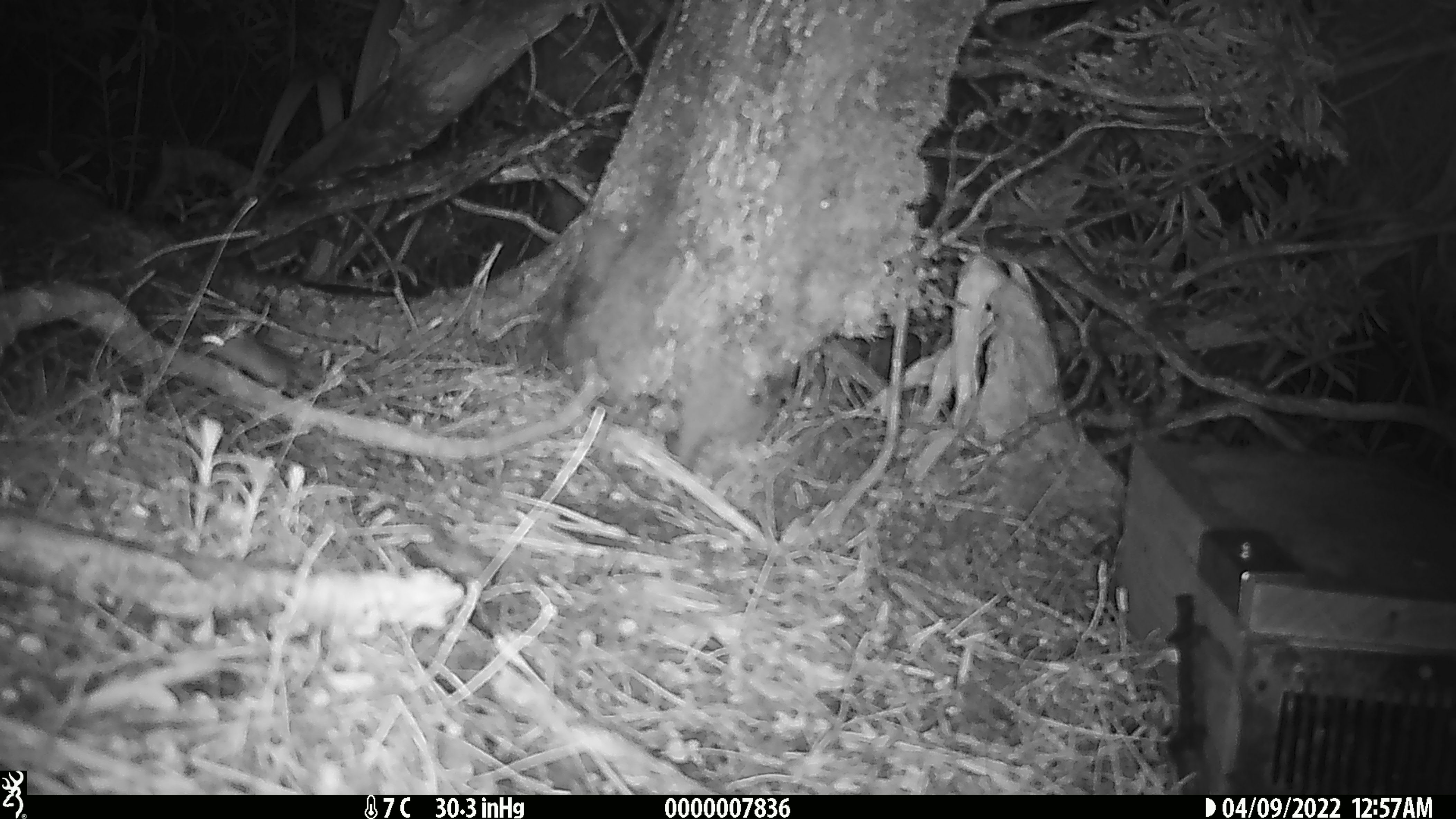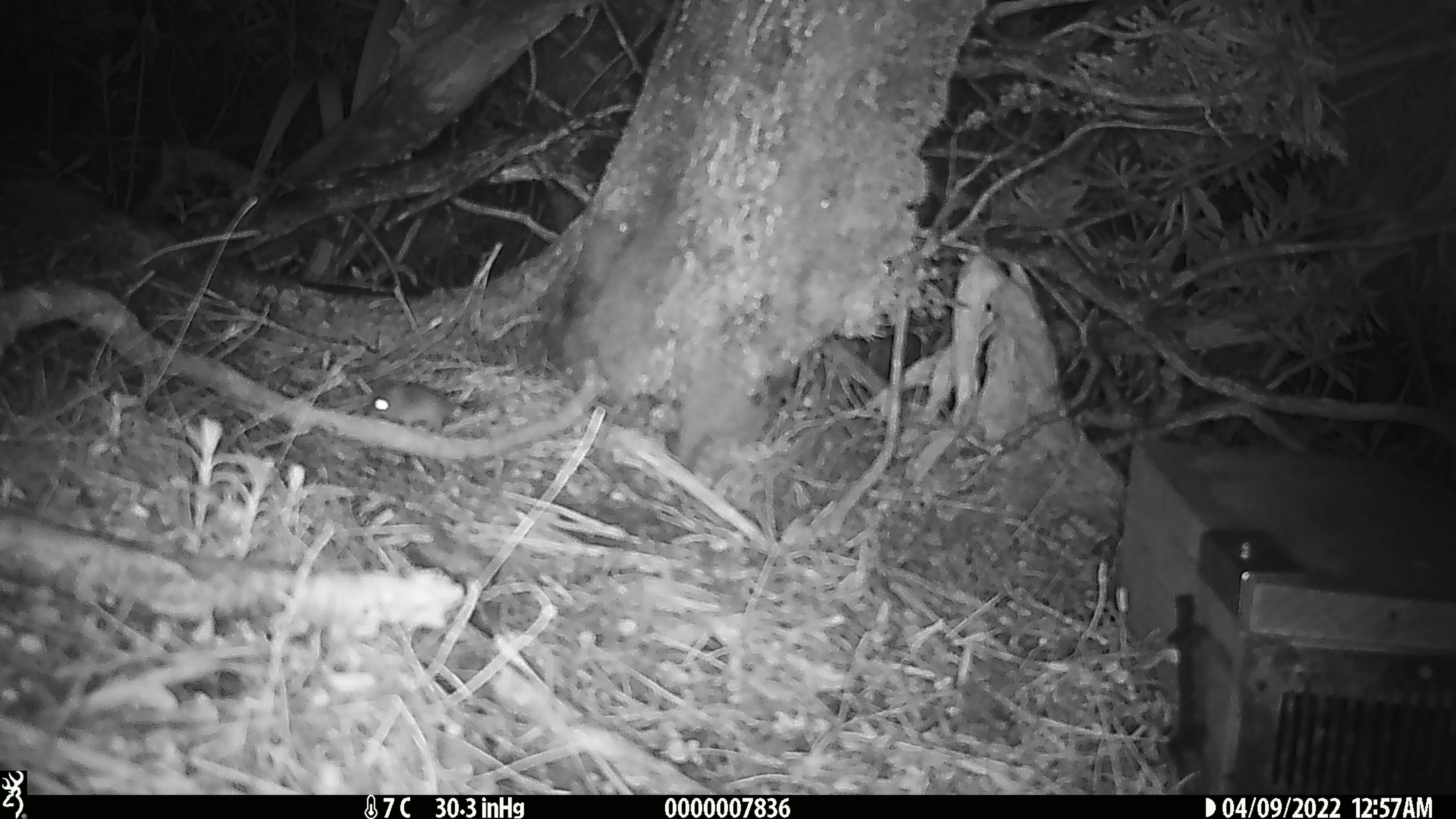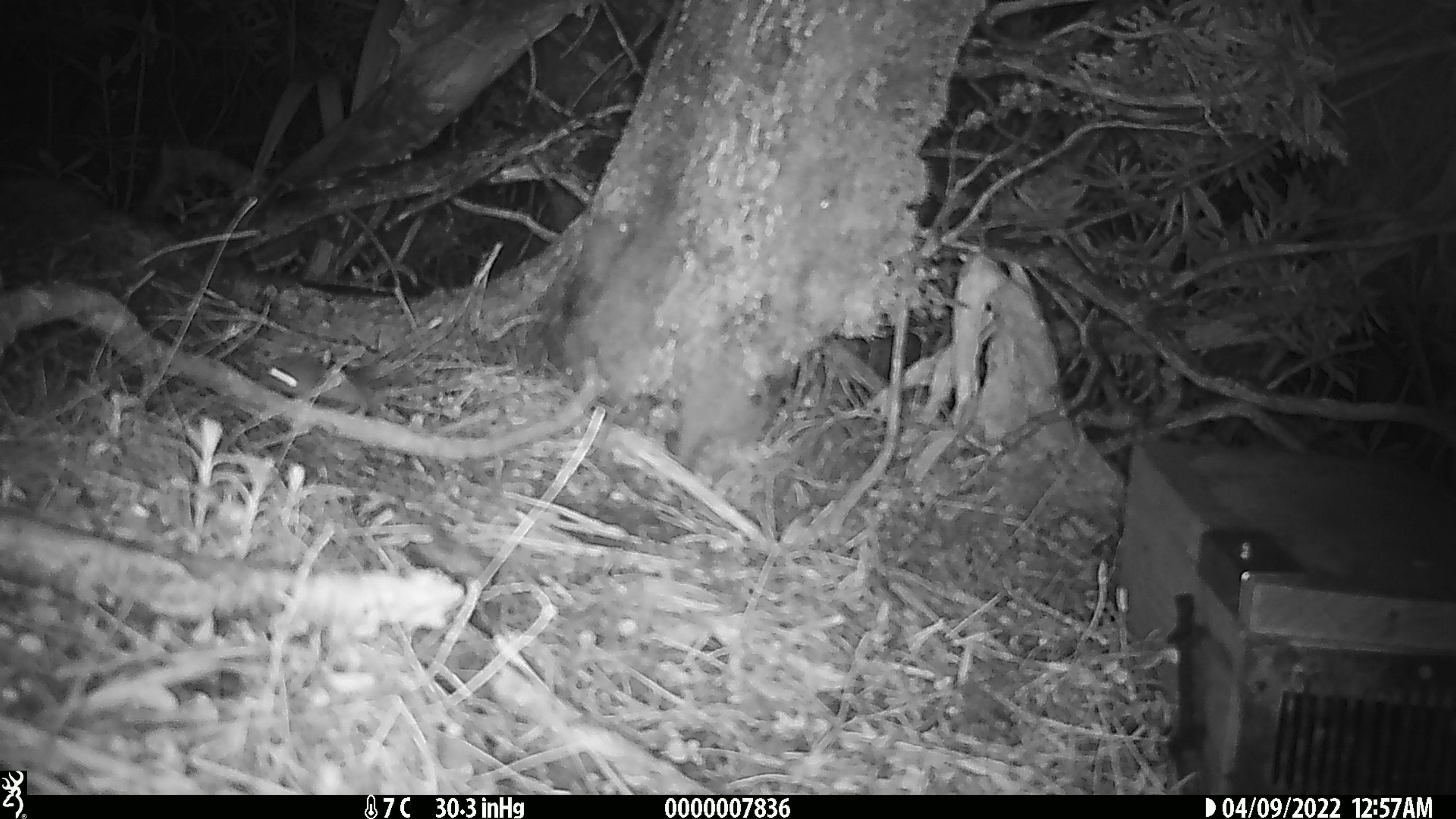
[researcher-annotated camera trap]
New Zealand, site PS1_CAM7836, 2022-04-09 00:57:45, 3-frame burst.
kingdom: Animalia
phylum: Chordata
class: Mammalia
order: Rodentia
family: Muridae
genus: Mus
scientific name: Mus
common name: mouse